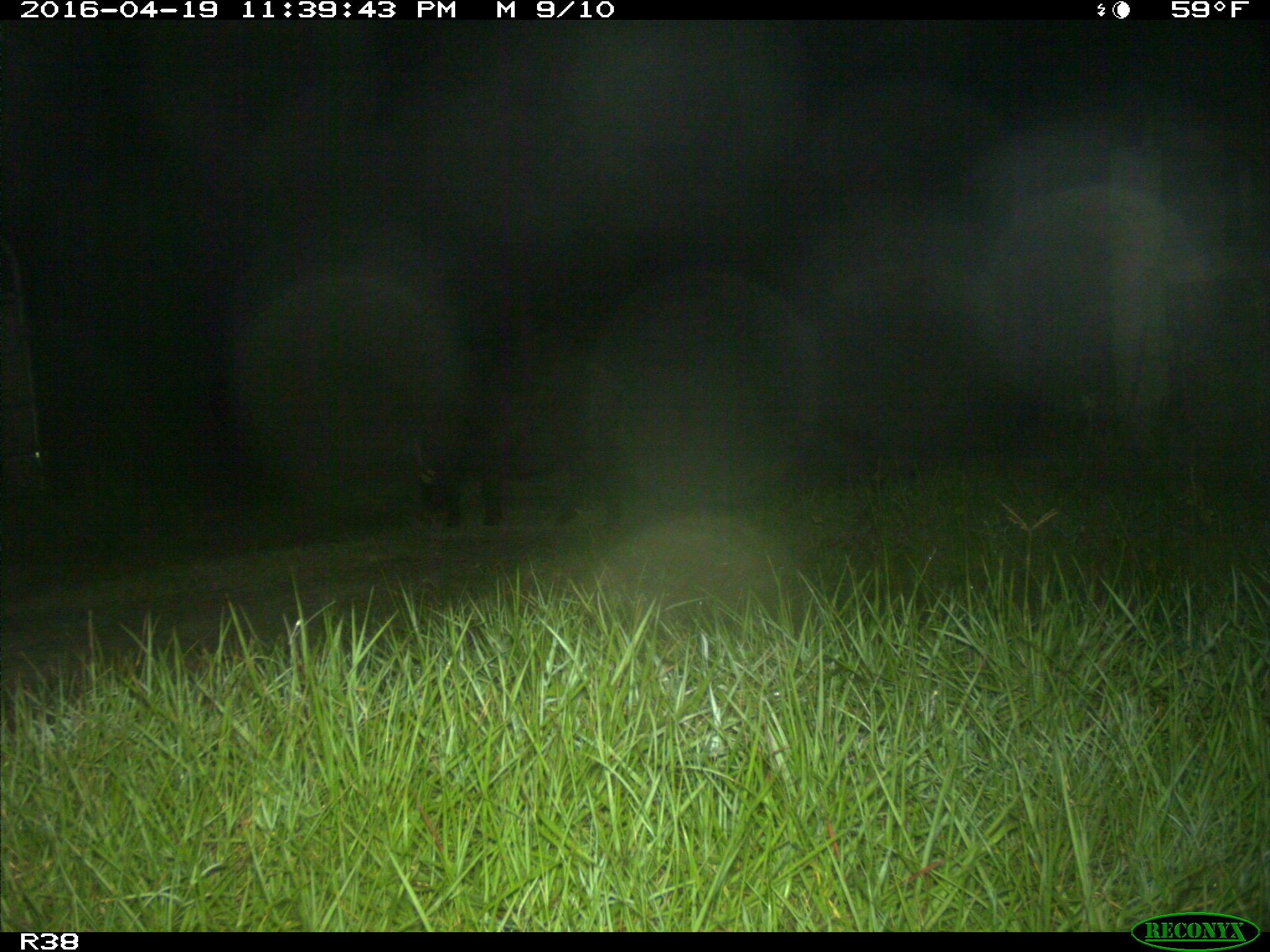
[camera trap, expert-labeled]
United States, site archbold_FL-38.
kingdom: Animalia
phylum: Chordata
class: Mammalia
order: Artiodactyla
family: Suidae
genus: Sus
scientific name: Sus scrofa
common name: wild boar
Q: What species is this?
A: Sus scrofa (wild boar).